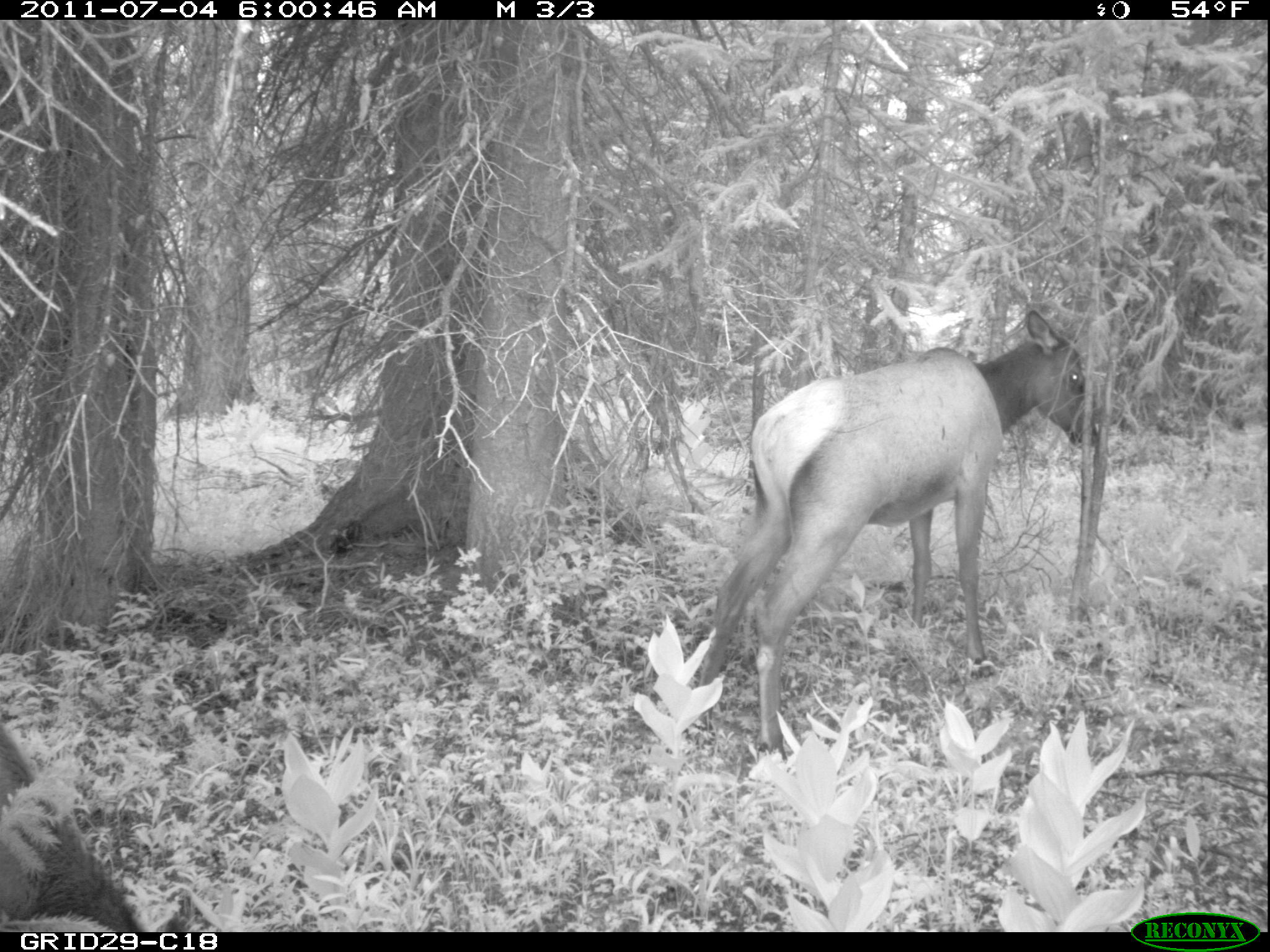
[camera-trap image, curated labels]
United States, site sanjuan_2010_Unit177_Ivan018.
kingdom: Animalia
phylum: Chordata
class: Mammalia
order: Artiodactyla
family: Cervidae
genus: Cervus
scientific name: Cervus elaphus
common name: red deer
Cervus elaphus (red deer).